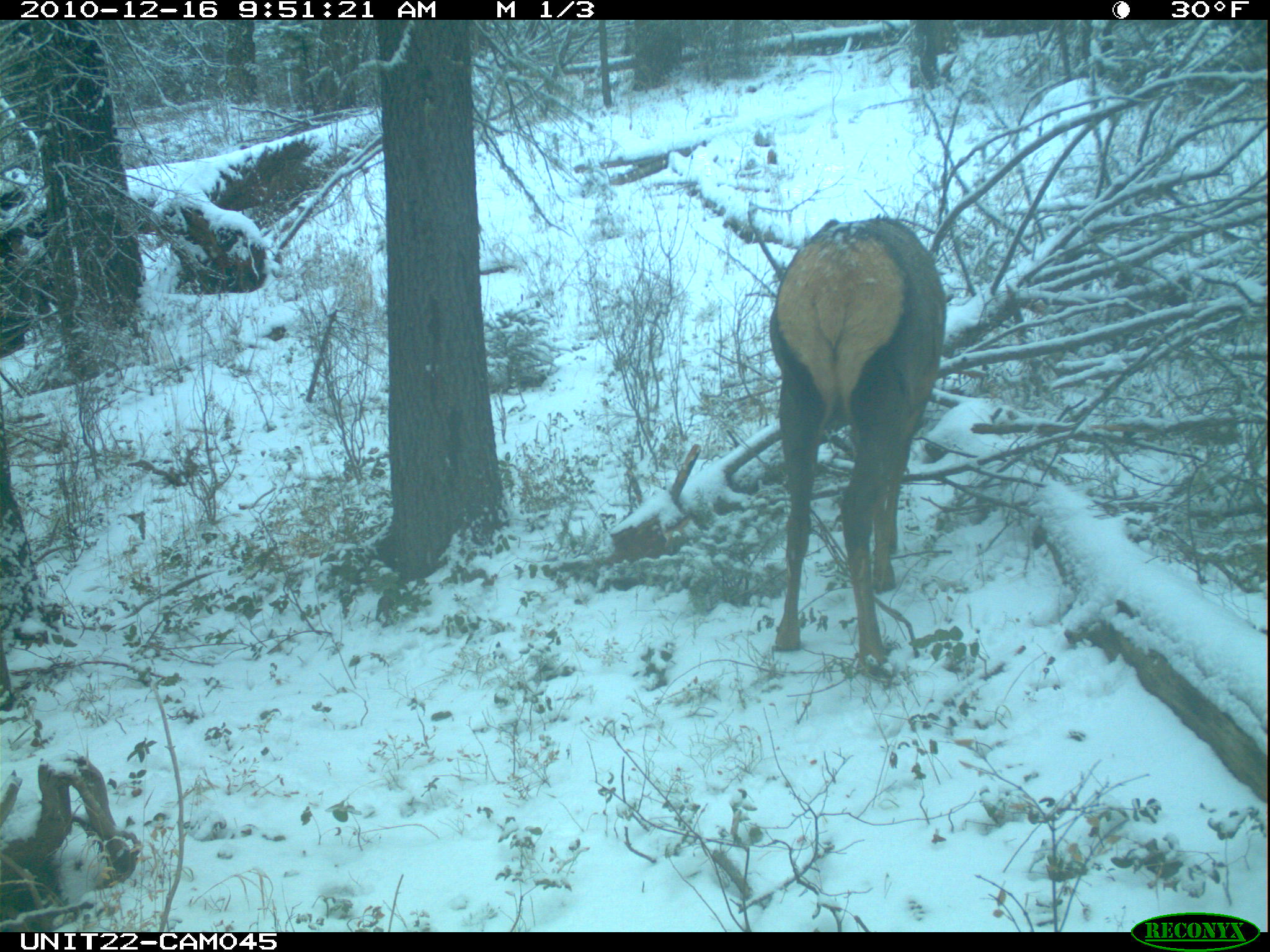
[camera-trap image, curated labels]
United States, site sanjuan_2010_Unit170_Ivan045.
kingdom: Animalia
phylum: Chordata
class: Mammalia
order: Artiodactyla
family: Cervidae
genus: Cervus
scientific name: Cervus elaphus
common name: red deer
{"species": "Cervus elaphus (red deer)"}